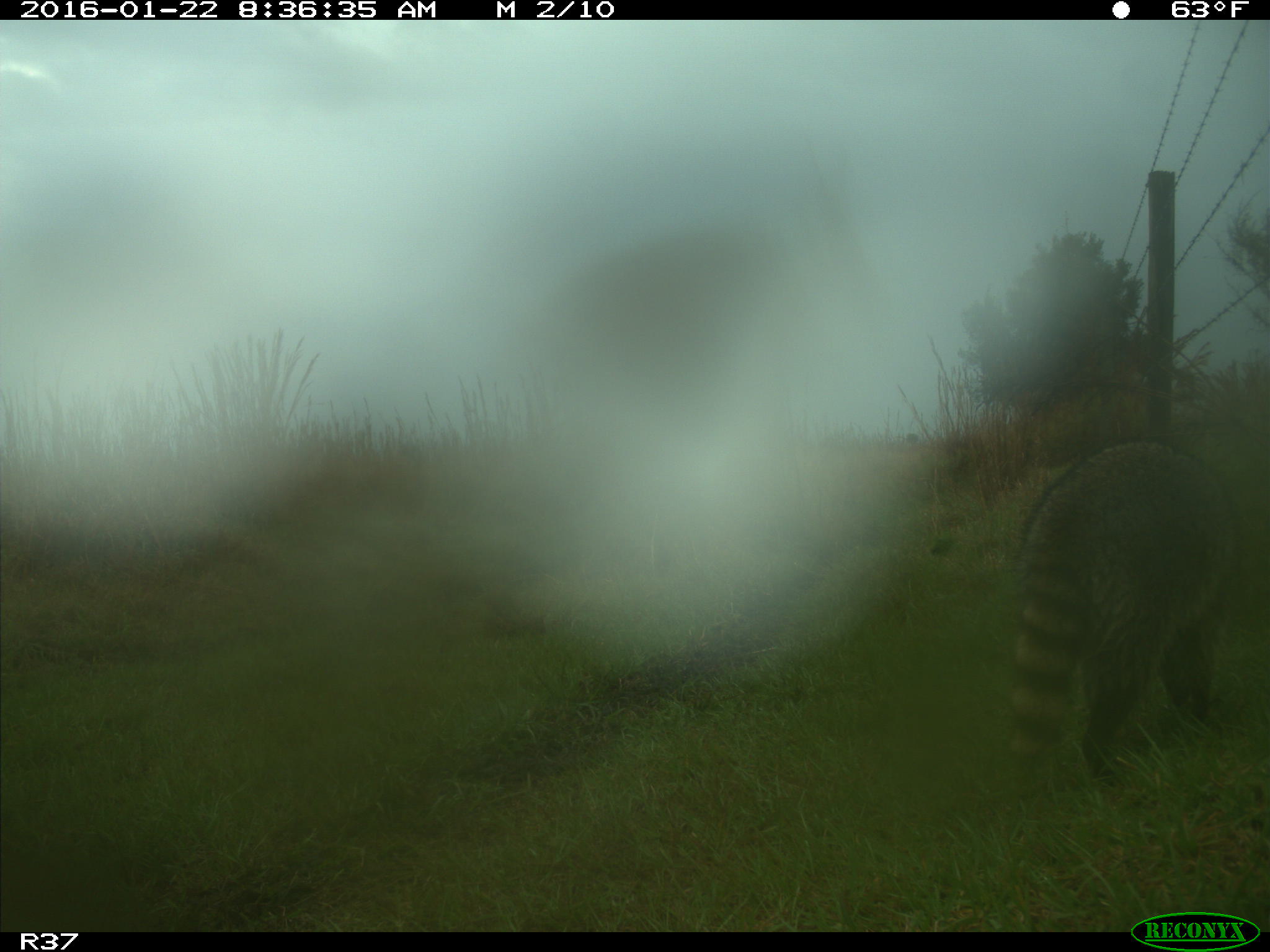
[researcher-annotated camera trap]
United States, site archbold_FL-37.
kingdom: Animalia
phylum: Chordata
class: Mammalia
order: Carnivora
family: Procyonidae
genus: Procyon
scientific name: Procyon lotor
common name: common raccoon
Procyon lotor (common raccoon).